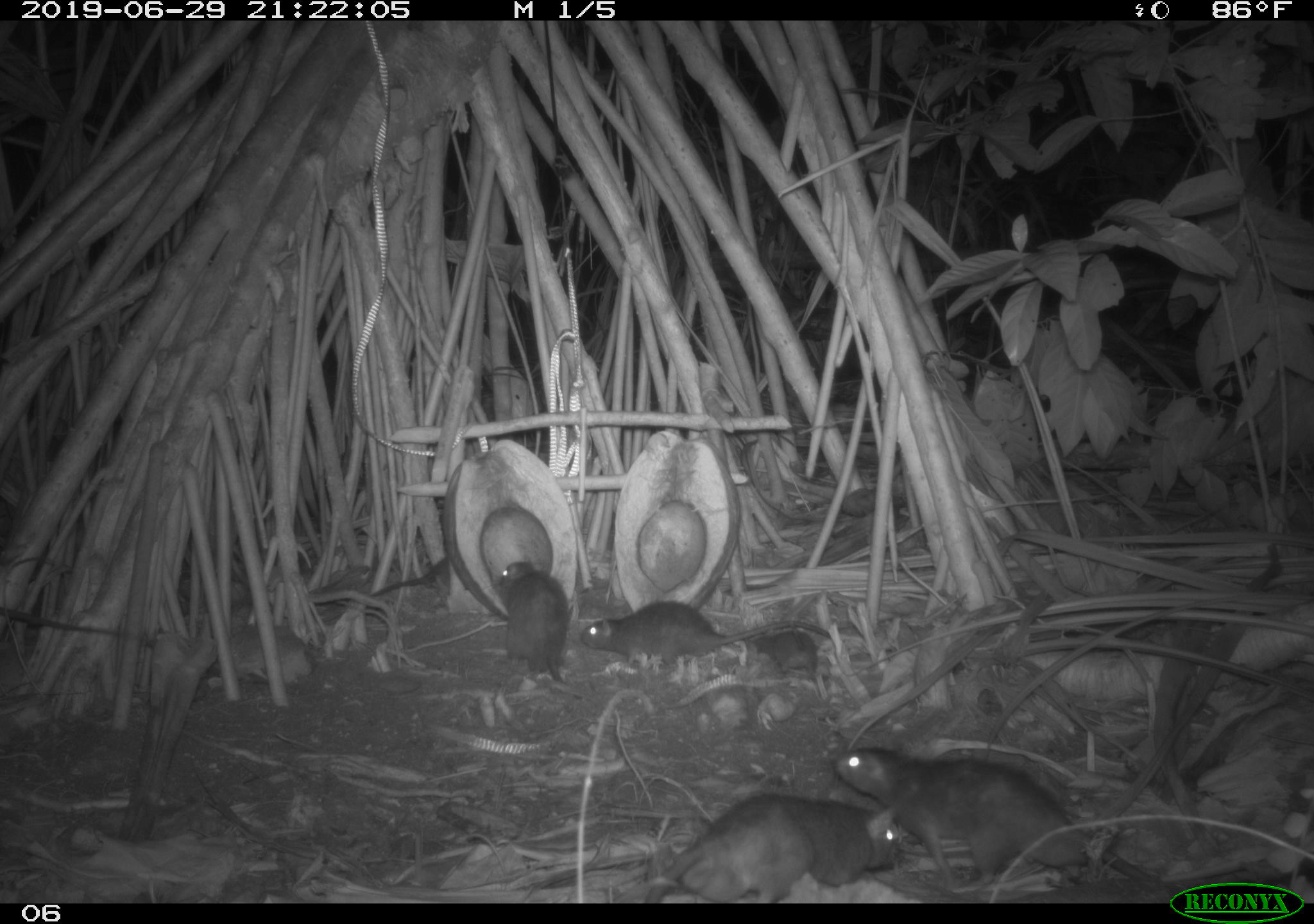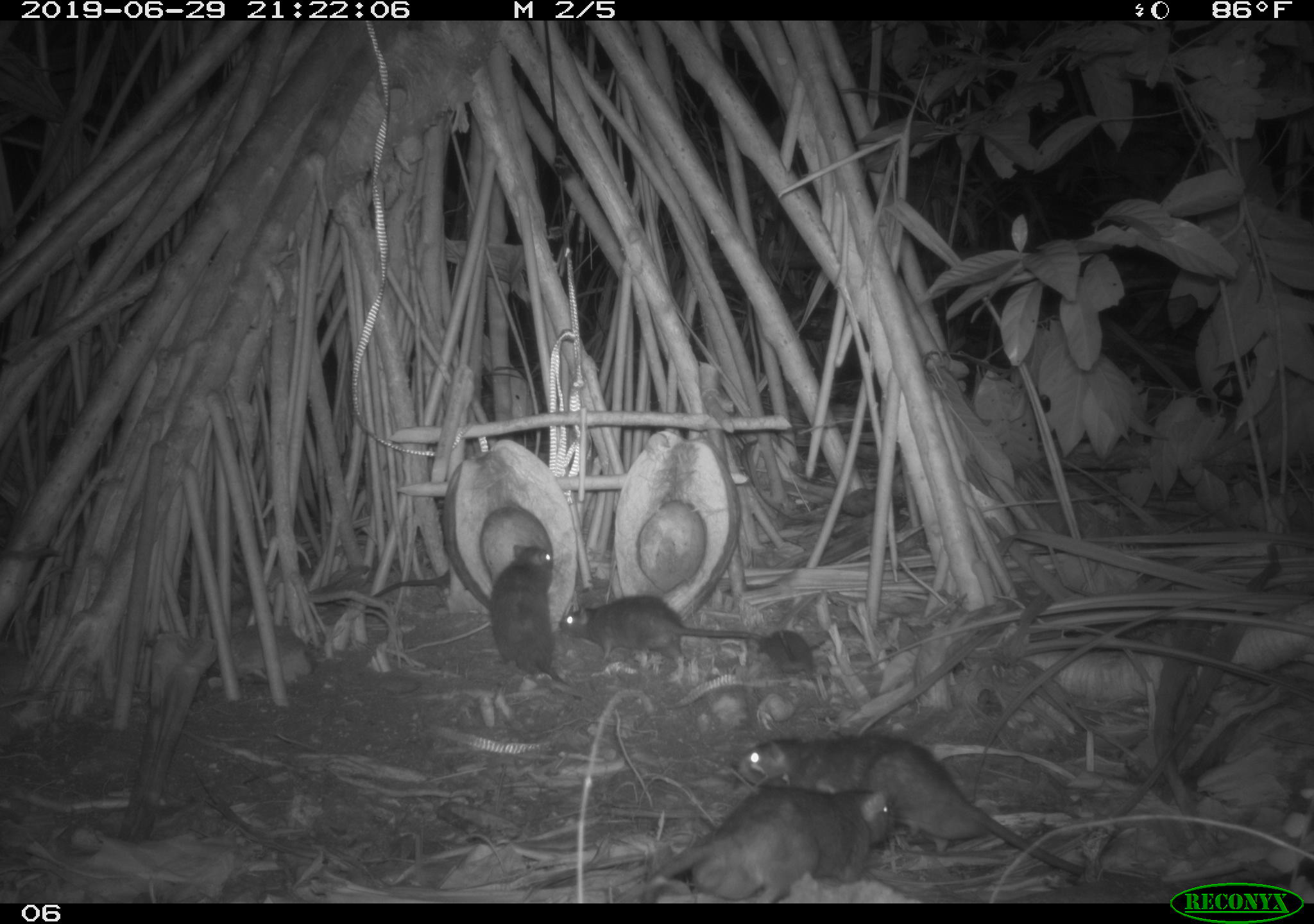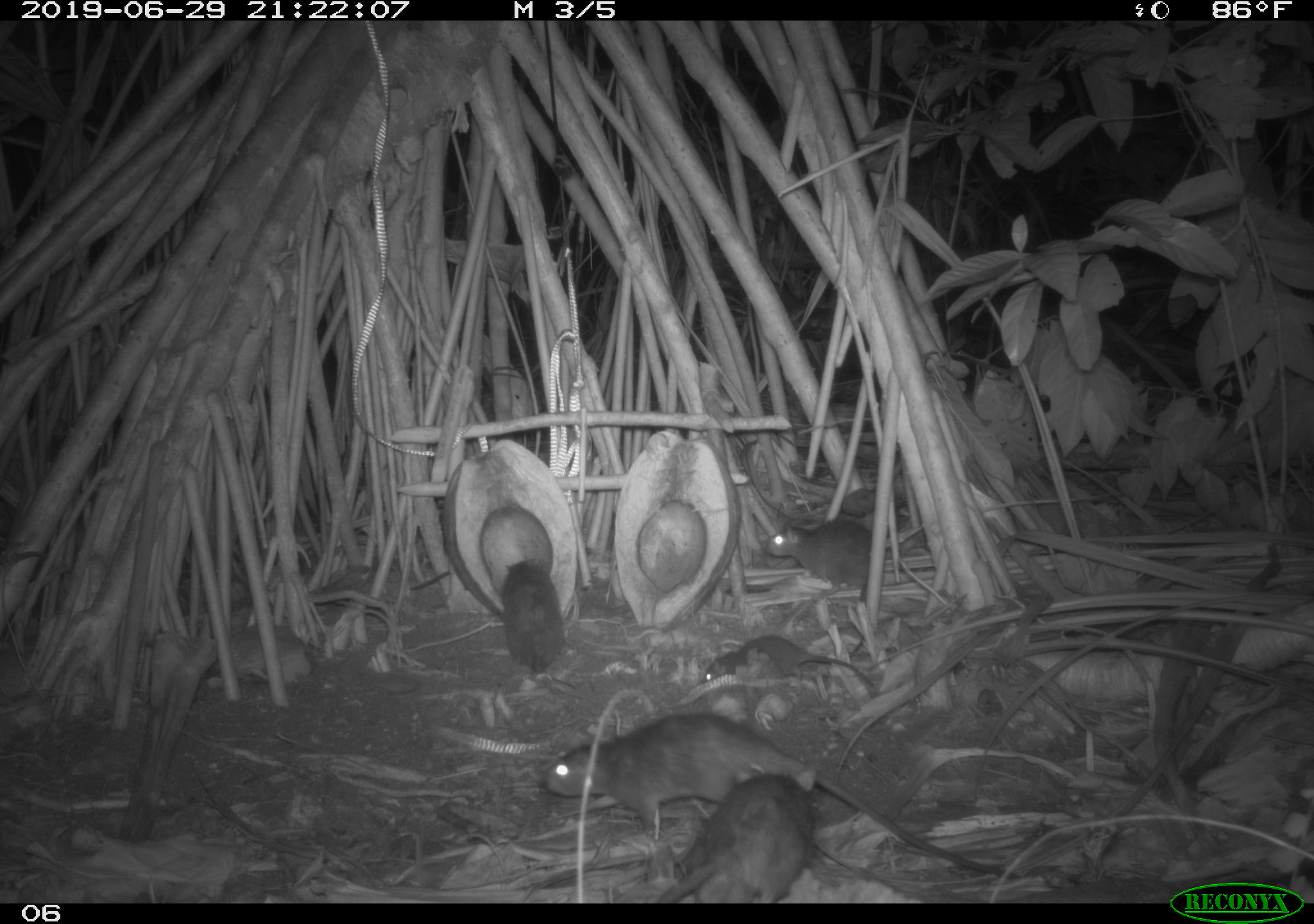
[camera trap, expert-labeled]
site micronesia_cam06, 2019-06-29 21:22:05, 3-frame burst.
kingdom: Animalia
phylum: Chordata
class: Mammalia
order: Rodentia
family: Muridae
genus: Rattus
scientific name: Rattus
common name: rat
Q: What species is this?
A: Rat (Rattus).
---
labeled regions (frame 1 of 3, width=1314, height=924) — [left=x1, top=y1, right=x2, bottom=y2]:
rat: [left=833, top=744, right=1163, bottom=893]; [left=651, top=788, right=905, bottom=902]; [left=585, top=597, right=835, bottom=667]; [left=484, top=558, right=586, bottom=687]; [left=357, top=549, right=461, bottom=600]; [left=749, top=622, right=828, bottom=680]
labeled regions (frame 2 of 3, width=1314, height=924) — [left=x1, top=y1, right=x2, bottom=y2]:
rat: [left=730, top=725, right=1096, bottom=879]; [left=638, top=775, right=905, bottom=895]; [left=540, top=590, right=774, bottom=672]; [left=490, top=545, right=558, bottom=696]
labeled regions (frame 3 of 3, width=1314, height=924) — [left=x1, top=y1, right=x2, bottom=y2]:
rat: [left=534, top=710, right=1026, bottom=884]; [left=658, top=762, right=820, bottom=901]; [left=761, top=515, right=885, bottom=661]; [left=694, top=631, right=880, bottom=693]; [left=490, top=554, right=571, bottom=676]